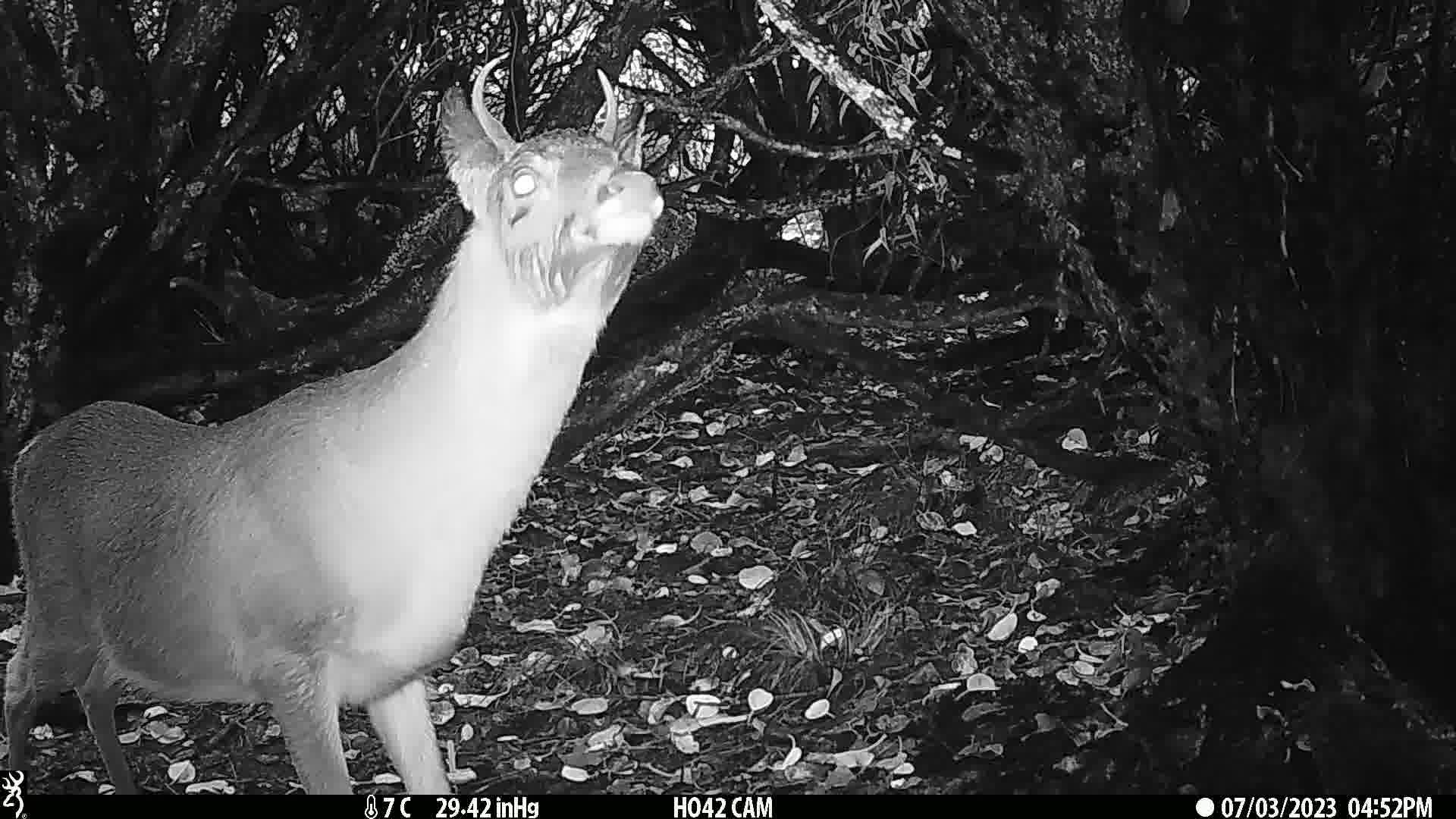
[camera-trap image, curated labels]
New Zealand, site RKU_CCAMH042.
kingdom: Animalia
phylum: Chordata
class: Mammalia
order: Artiodactyla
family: Cervidae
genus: Odocoileus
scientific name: Odocoileus virginianus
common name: white-tailed deer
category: white tailed deer